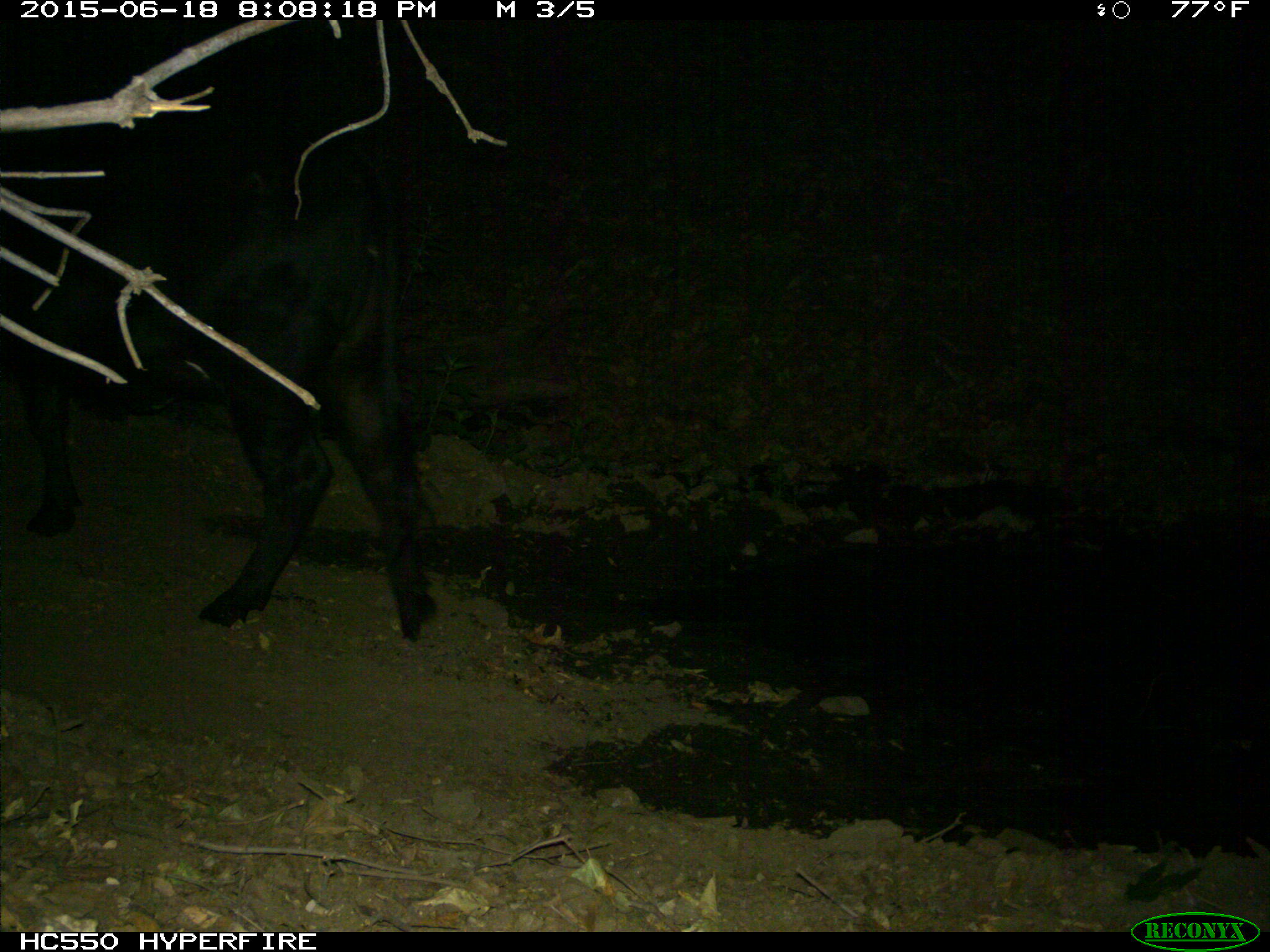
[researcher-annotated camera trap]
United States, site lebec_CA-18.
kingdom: Animalia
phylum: Chordata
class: Mammalia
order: Artiodactyla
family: Bovidae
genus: Bos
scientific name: Bos taurus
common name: domestic cow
Bos taurus (domestic cow).